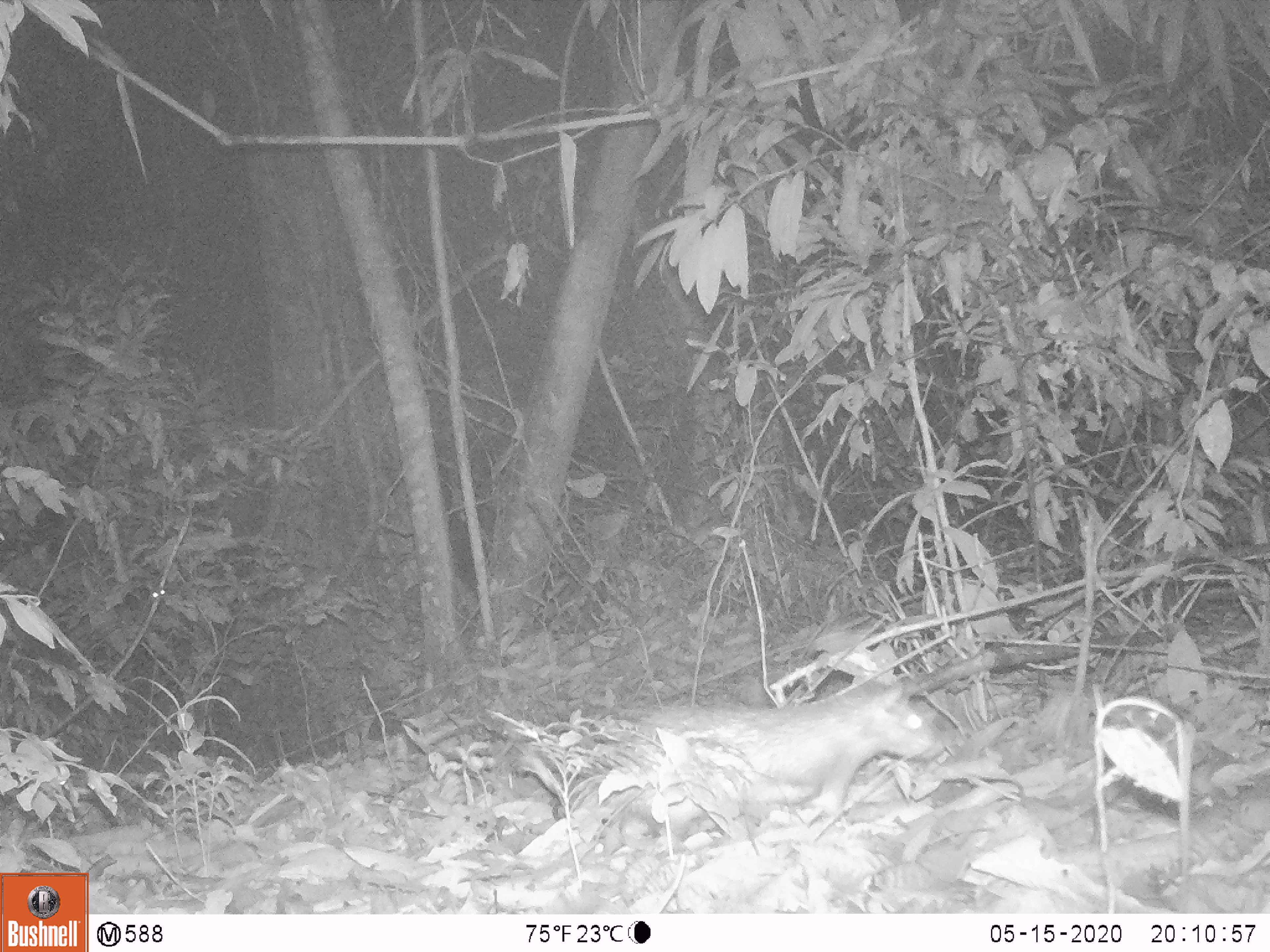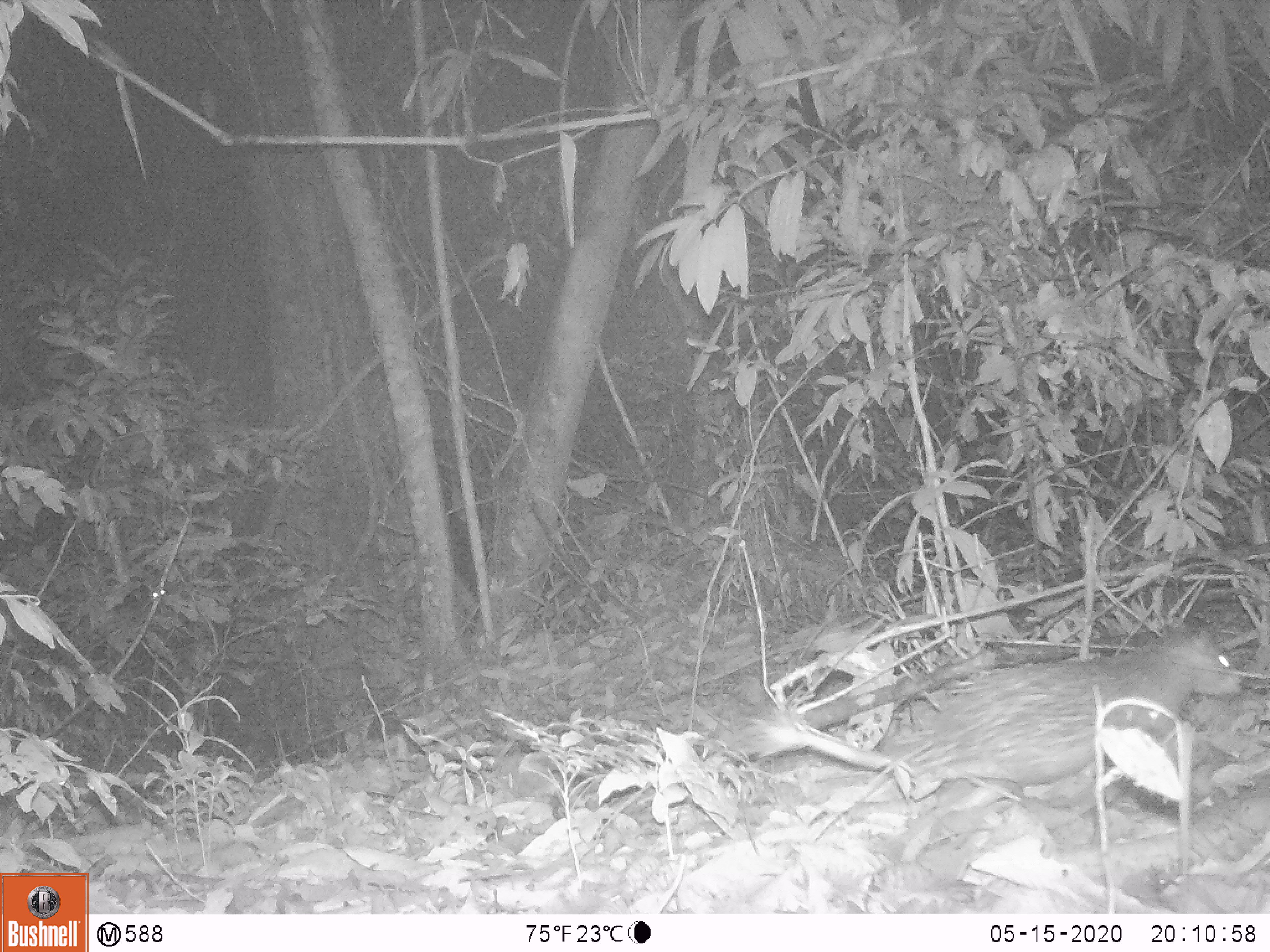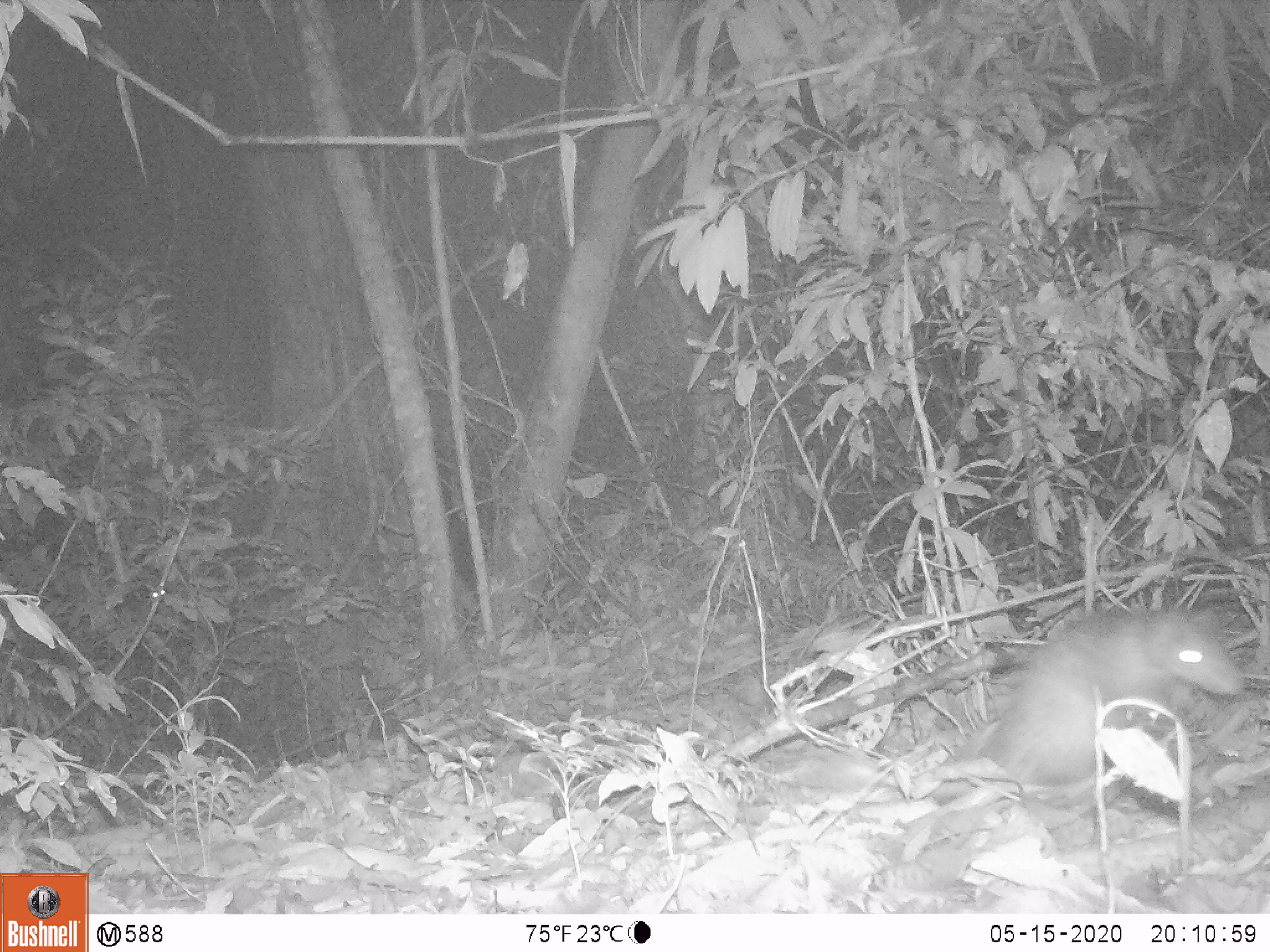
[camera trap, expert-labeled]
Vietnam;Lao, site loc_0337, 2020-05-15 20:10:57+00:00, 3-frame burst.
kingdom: Animalia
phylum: Chordata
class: Mammalia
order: Rodentia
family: Hystricidae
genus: Atherurus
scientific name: Atherurus macrourus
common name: asiatic brush-tailed porcupine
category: asiatic brush tailed porcupine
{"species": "asiatic brush tailed porcupine (asiatic brush-tailed porcupine) (Atherurus macrourus)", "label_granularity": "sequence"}